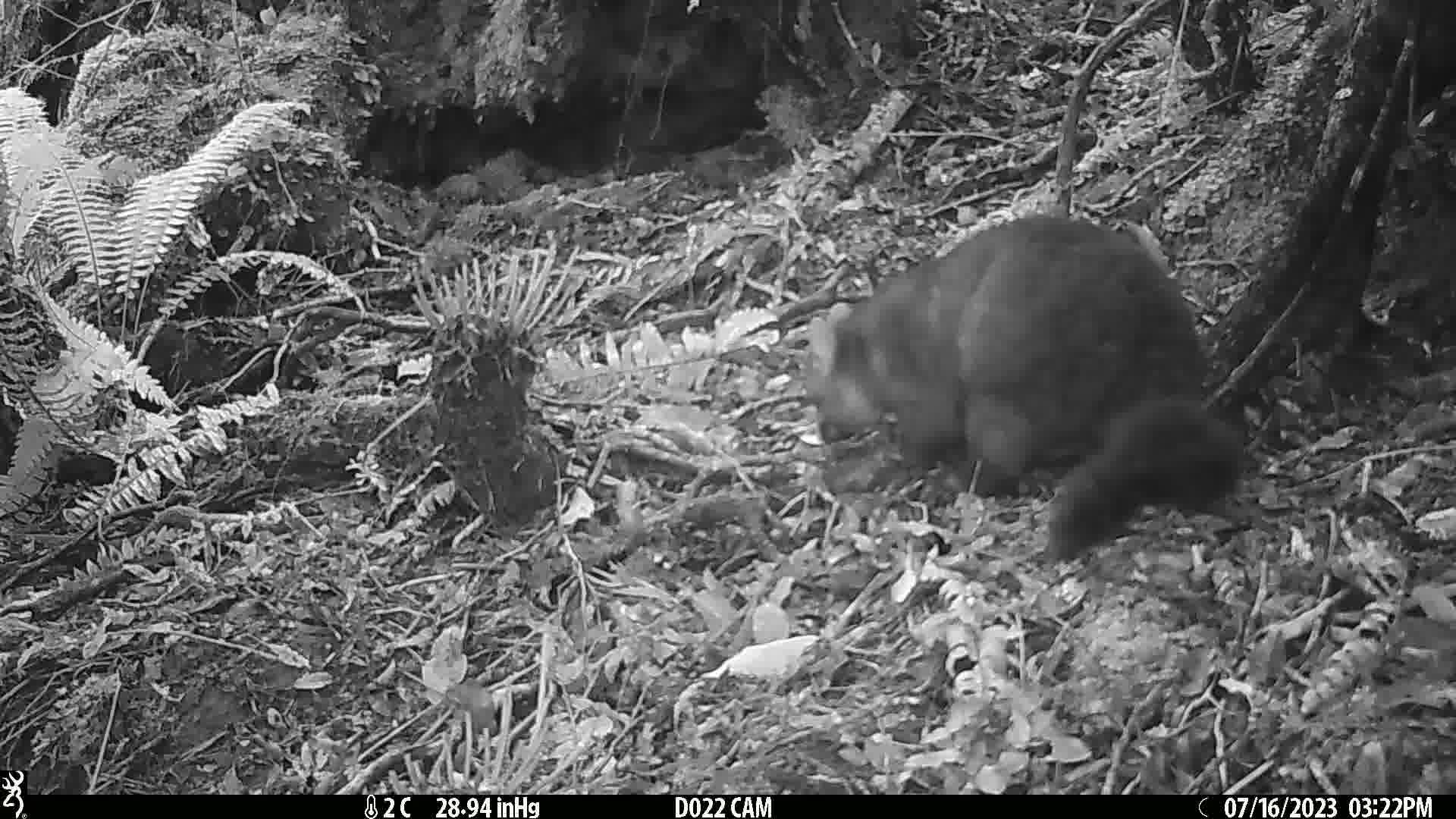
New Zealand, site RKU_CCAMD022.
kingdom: Animalia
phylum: Chordata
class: Mammalia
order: Diprotodontia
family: Phalangeridae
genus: Trichosurus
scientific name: Trichosurus vulpecula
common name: common brushtail possum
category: possum